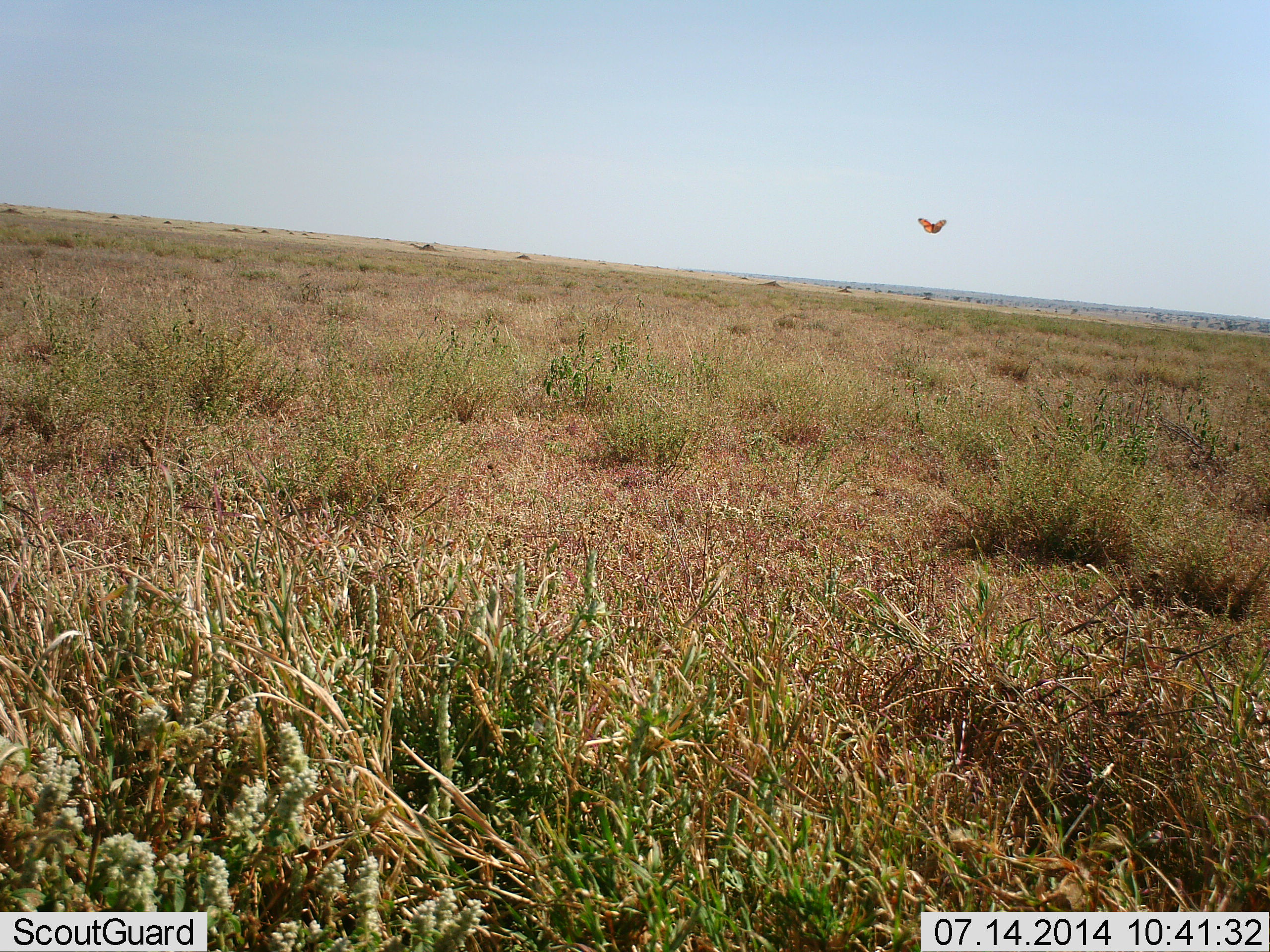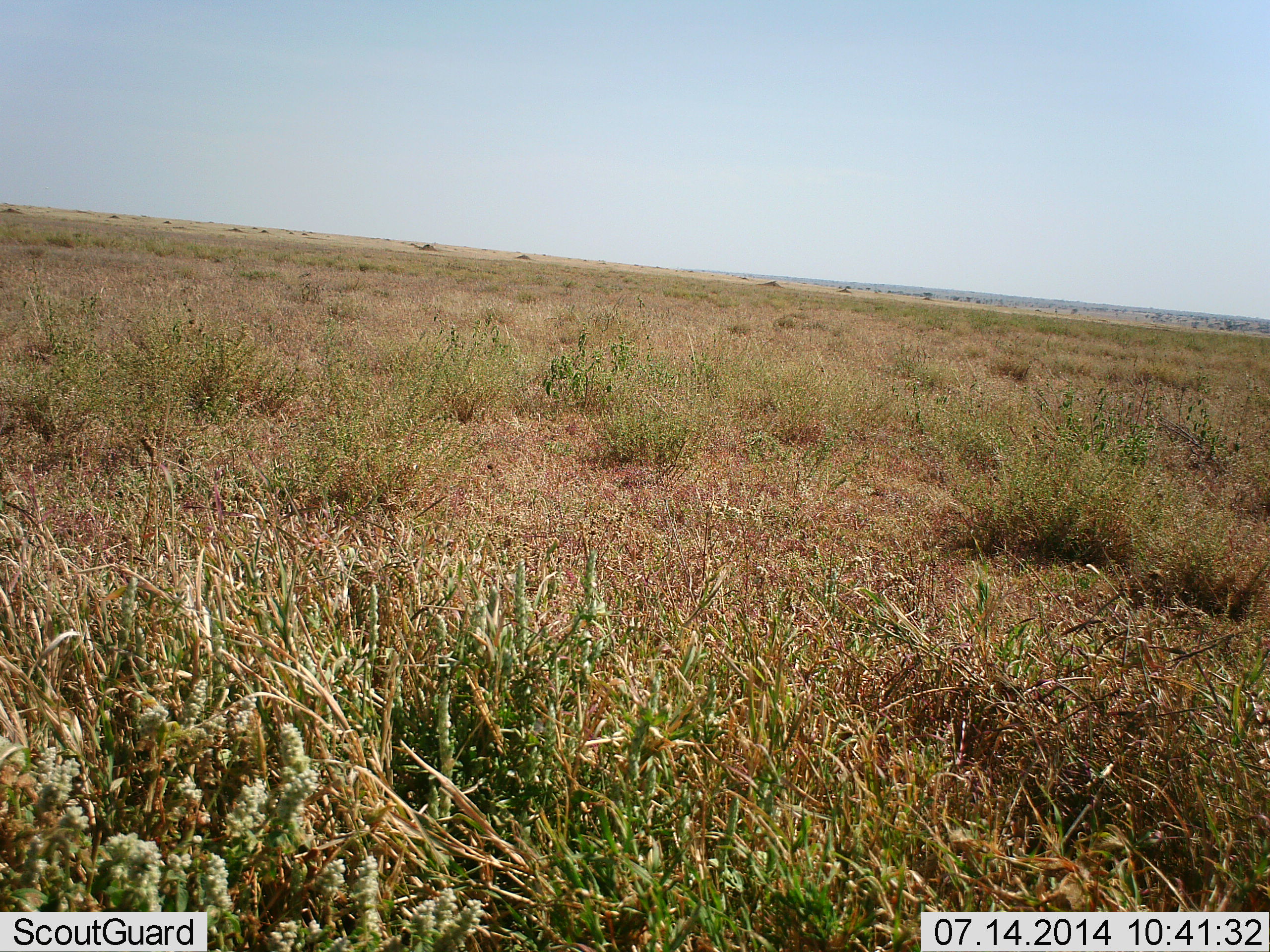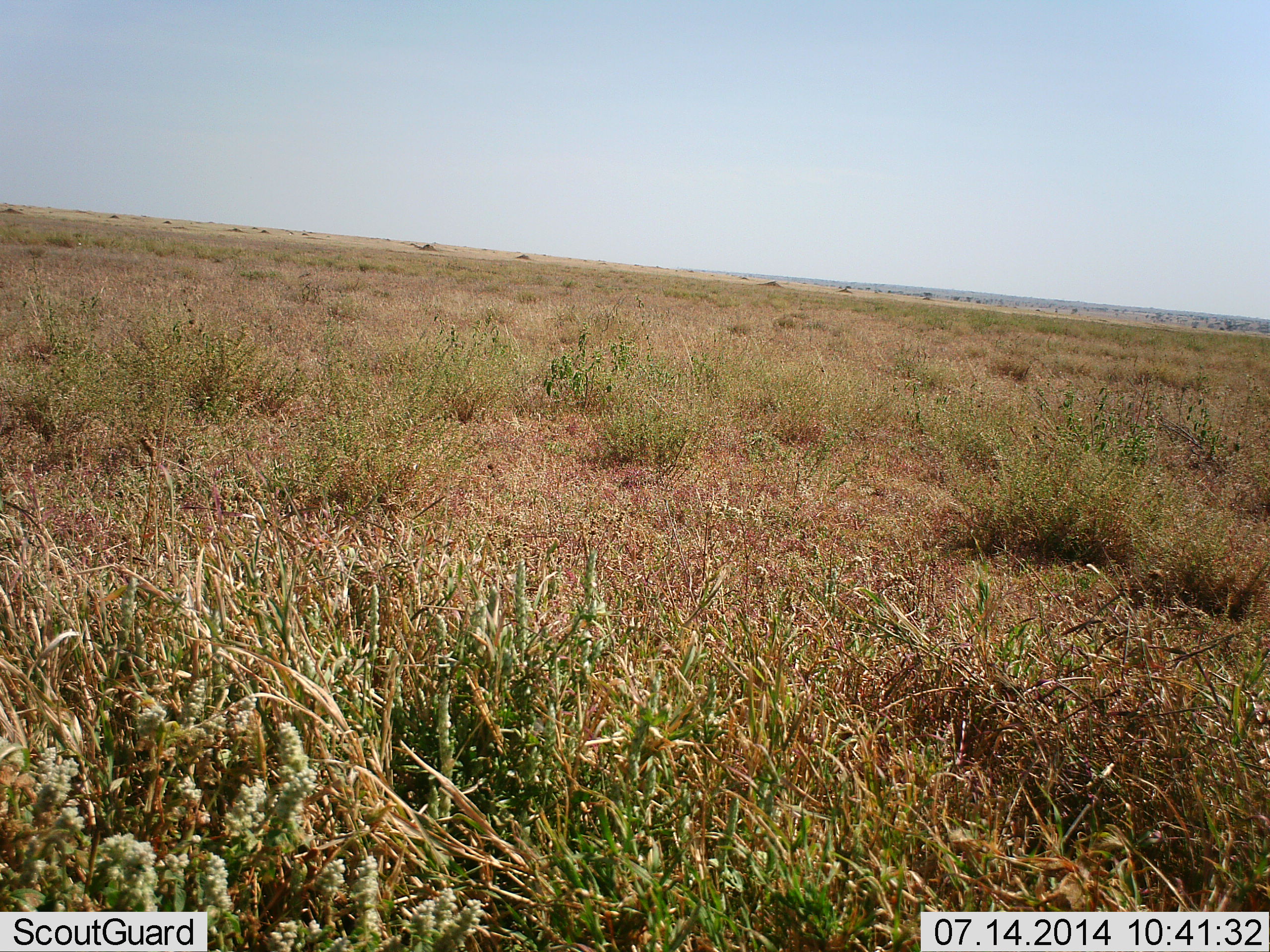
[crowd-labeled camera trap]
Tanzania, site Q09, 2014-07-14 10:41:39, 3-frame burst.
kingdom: Animalia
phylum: Arthropoda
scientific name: Arthropoda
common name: arthropods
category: insectspider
Insectspider (arthropods) (Arthropoda), count 1. Behavior (volunteer vote fractions): standing 0%, resting 0%, moving 100%, interacting 0%. Young present (vote fraction): 0%. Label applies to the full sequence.